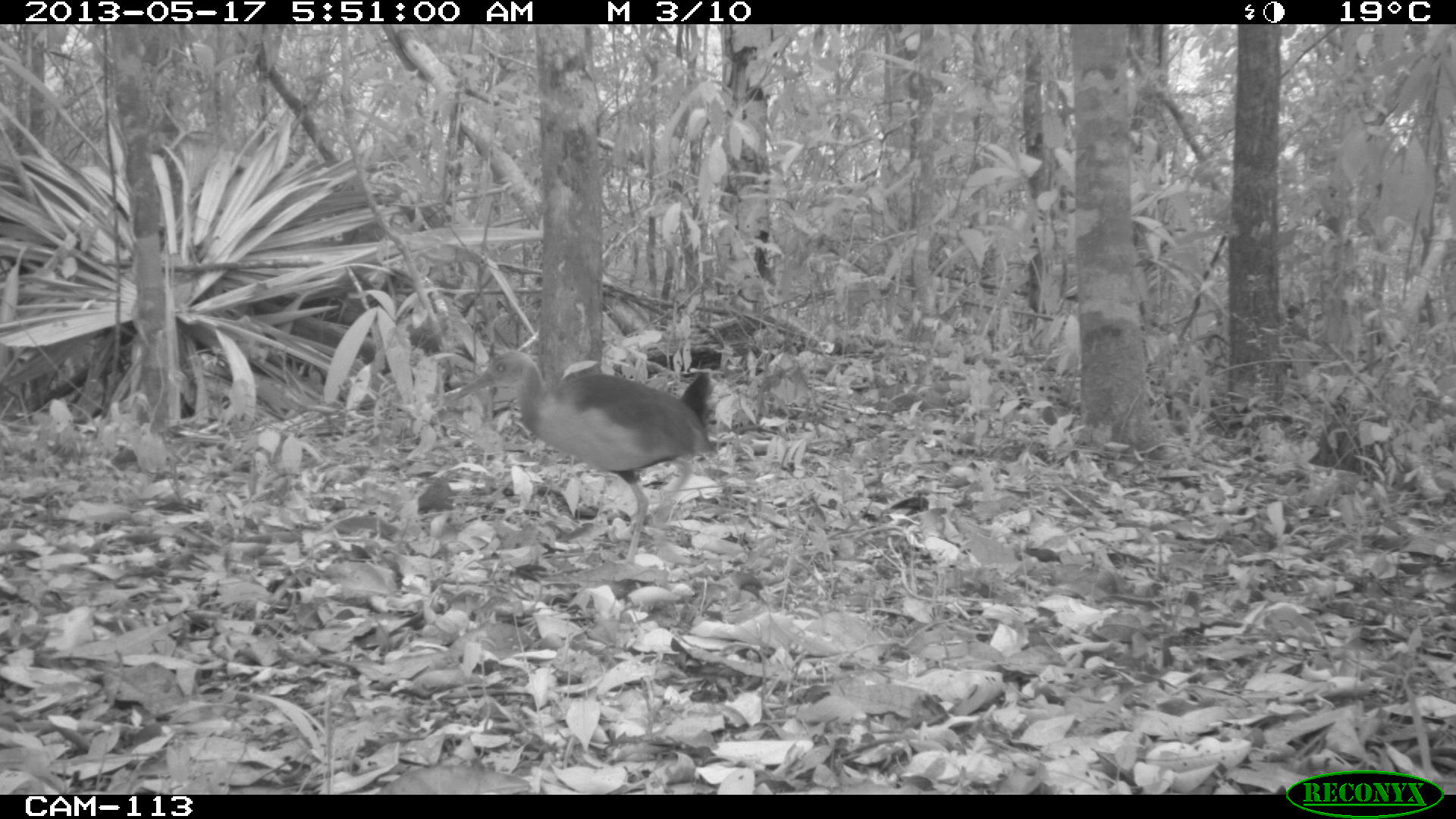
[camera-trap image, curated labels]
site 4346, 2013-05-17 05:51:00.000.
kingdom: Animalia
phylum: Chordata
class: Aves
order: Gruiformes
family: Rallidae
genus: Aramides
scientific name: Aramides cajaneus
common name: gray-necked wood-rail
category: aramides cajanea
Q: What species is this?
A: Aramides cajanea (gray-necked wood-rail) (Aramides cajaneus).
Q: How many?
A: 1.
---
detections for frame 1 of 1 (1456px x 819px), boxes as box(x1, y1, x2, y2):
aramides cajanea: box(444, 349, 717, 569)